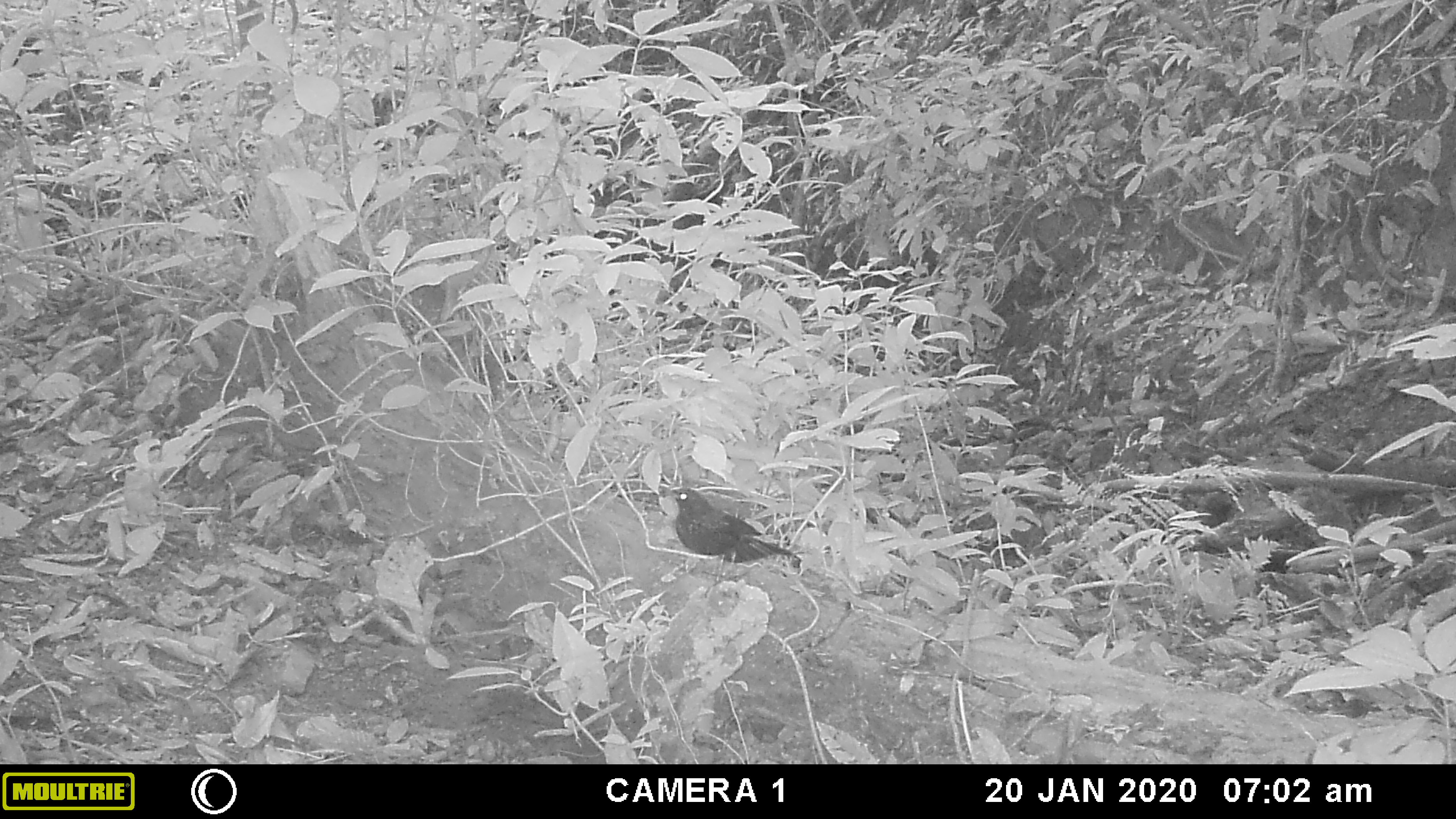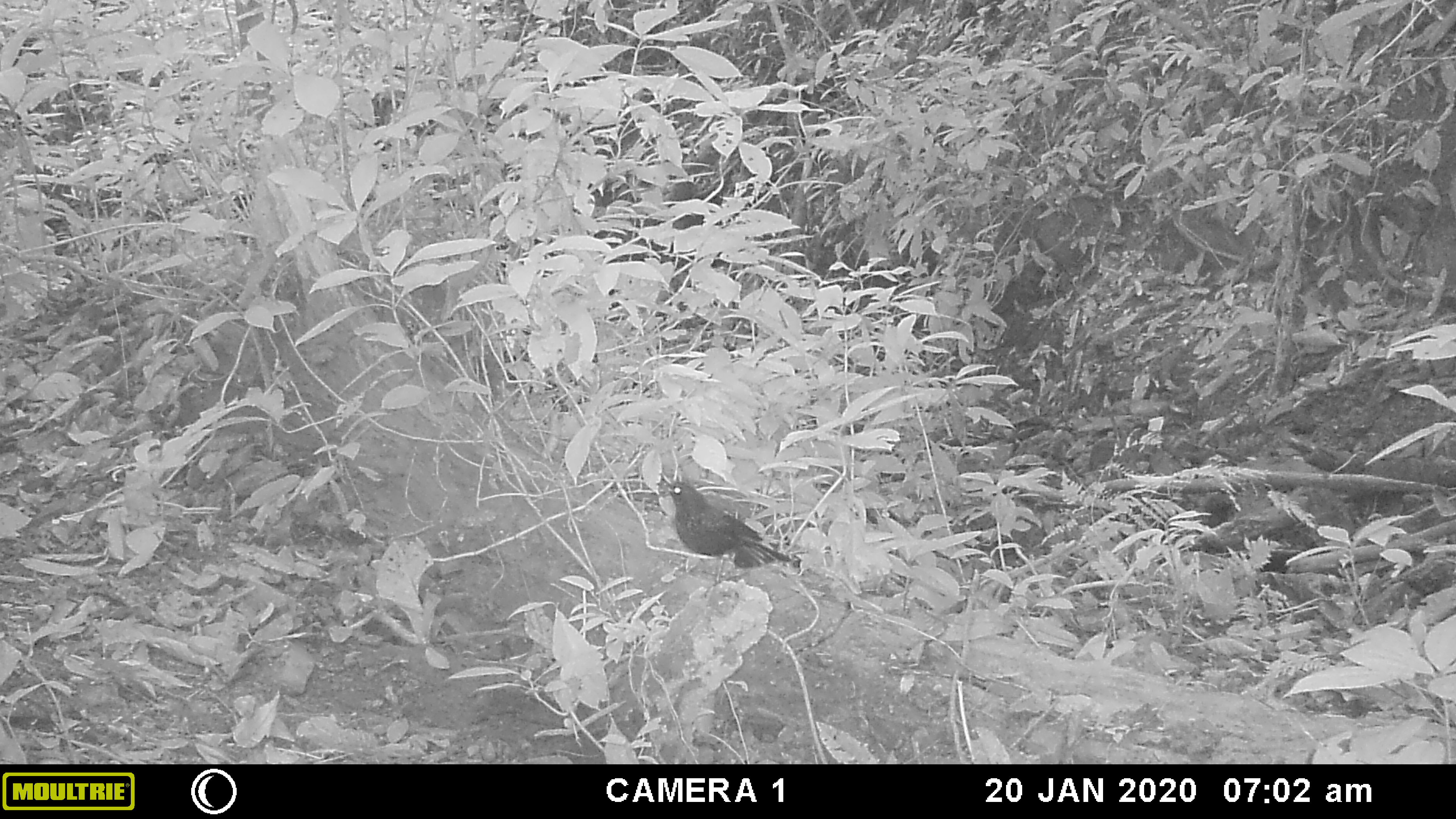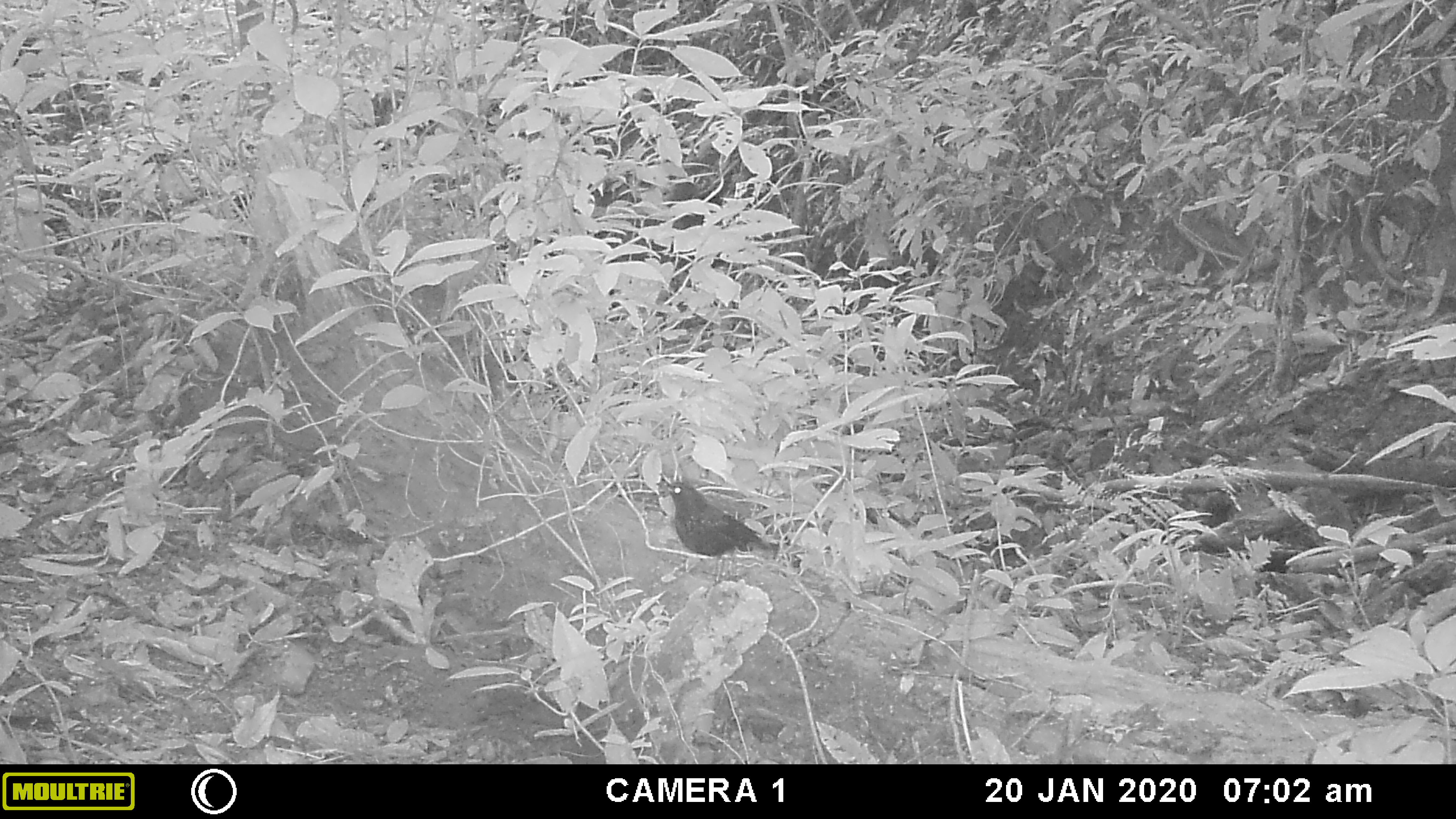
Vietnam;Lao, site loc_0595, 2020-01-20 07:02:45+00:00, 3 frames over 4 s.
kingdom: Animalia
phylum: Chordata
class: Aves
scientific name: Aves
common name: bird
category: unidentified bird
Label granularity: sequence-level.